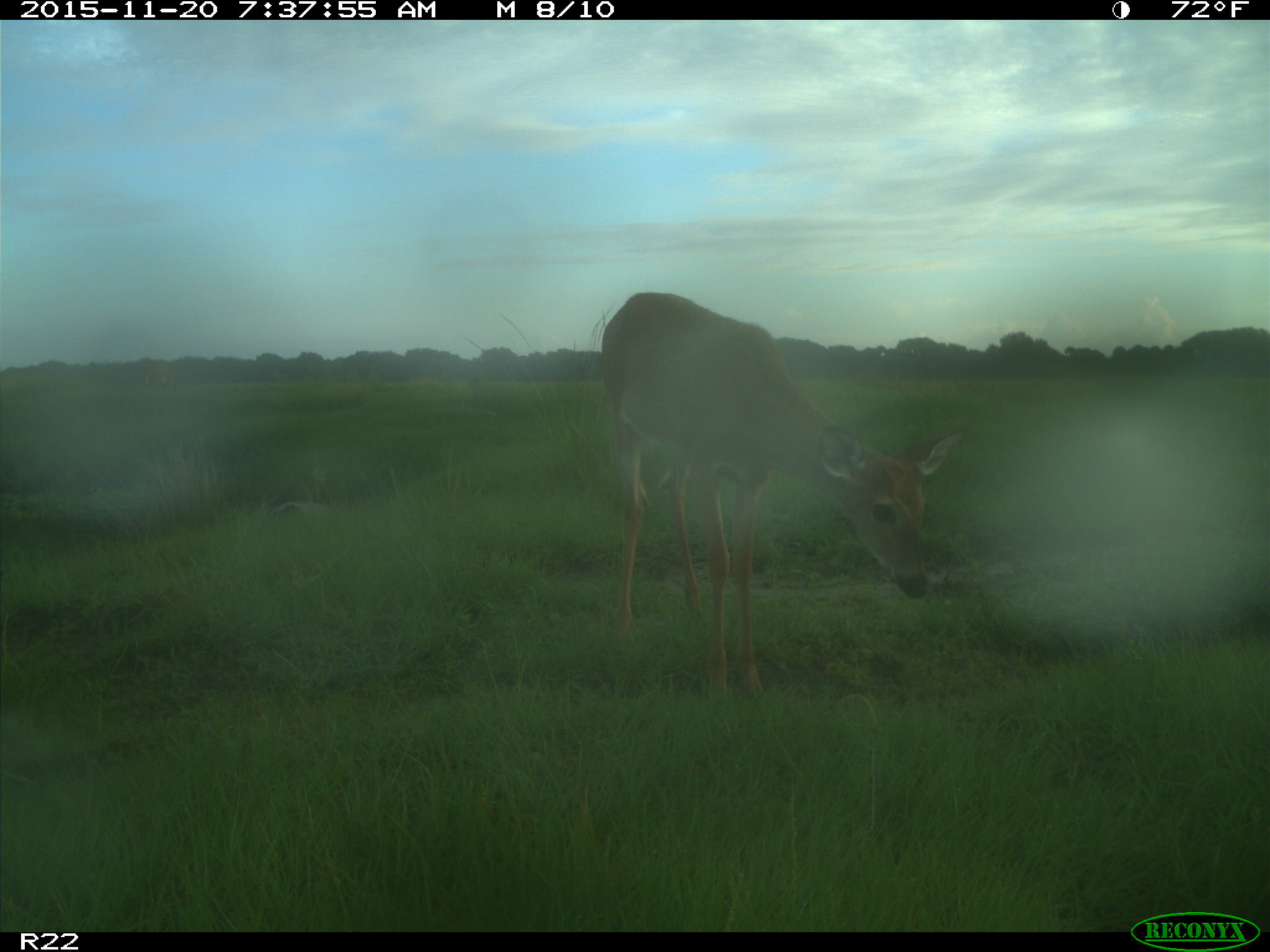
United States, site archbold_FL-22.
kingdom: Animalia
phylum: Chordata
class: Mammalia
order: Artiodactyla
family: Cervidae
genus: Odocoileus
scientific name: Odocoileus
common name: deer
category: unidentified deer